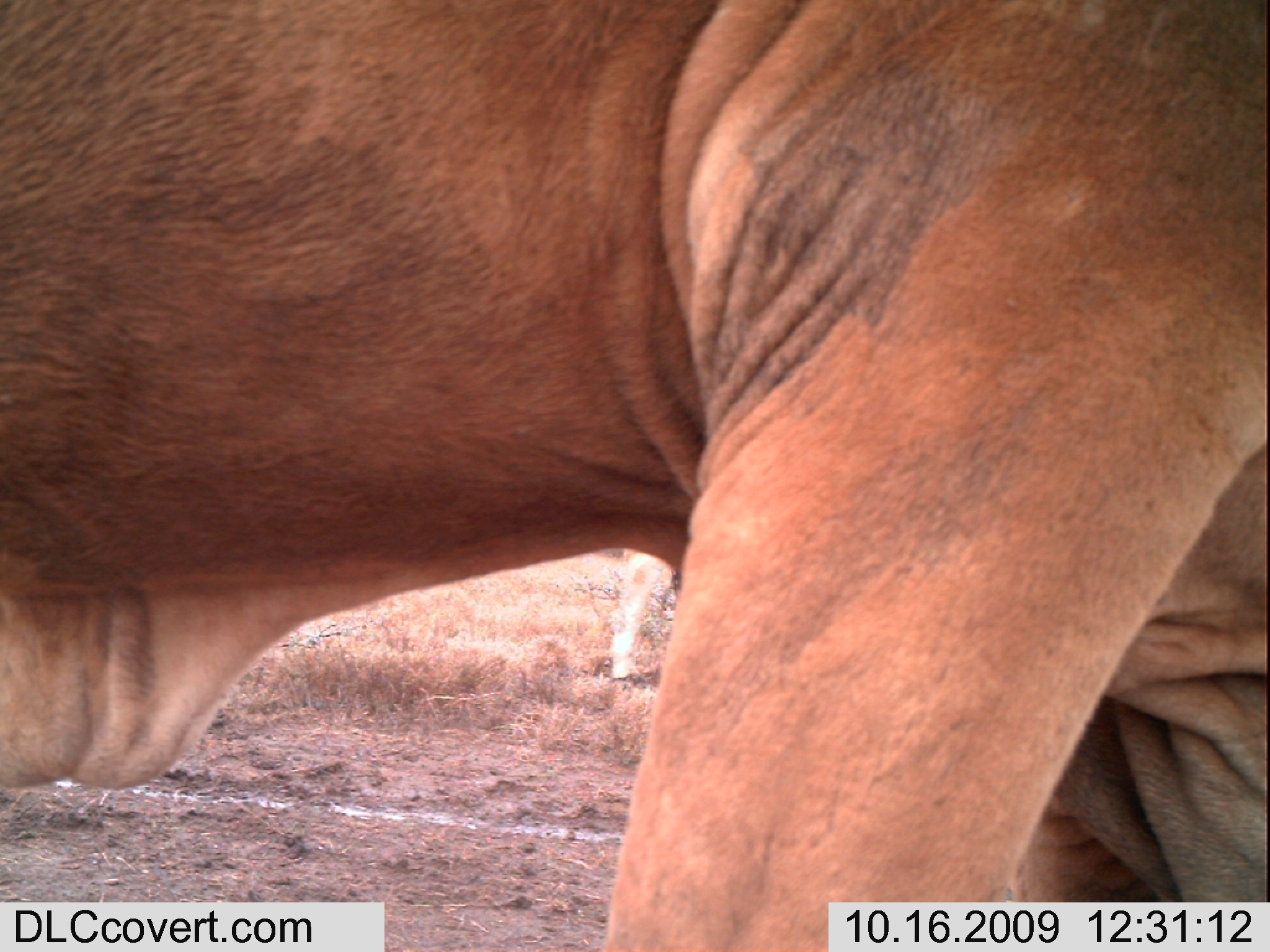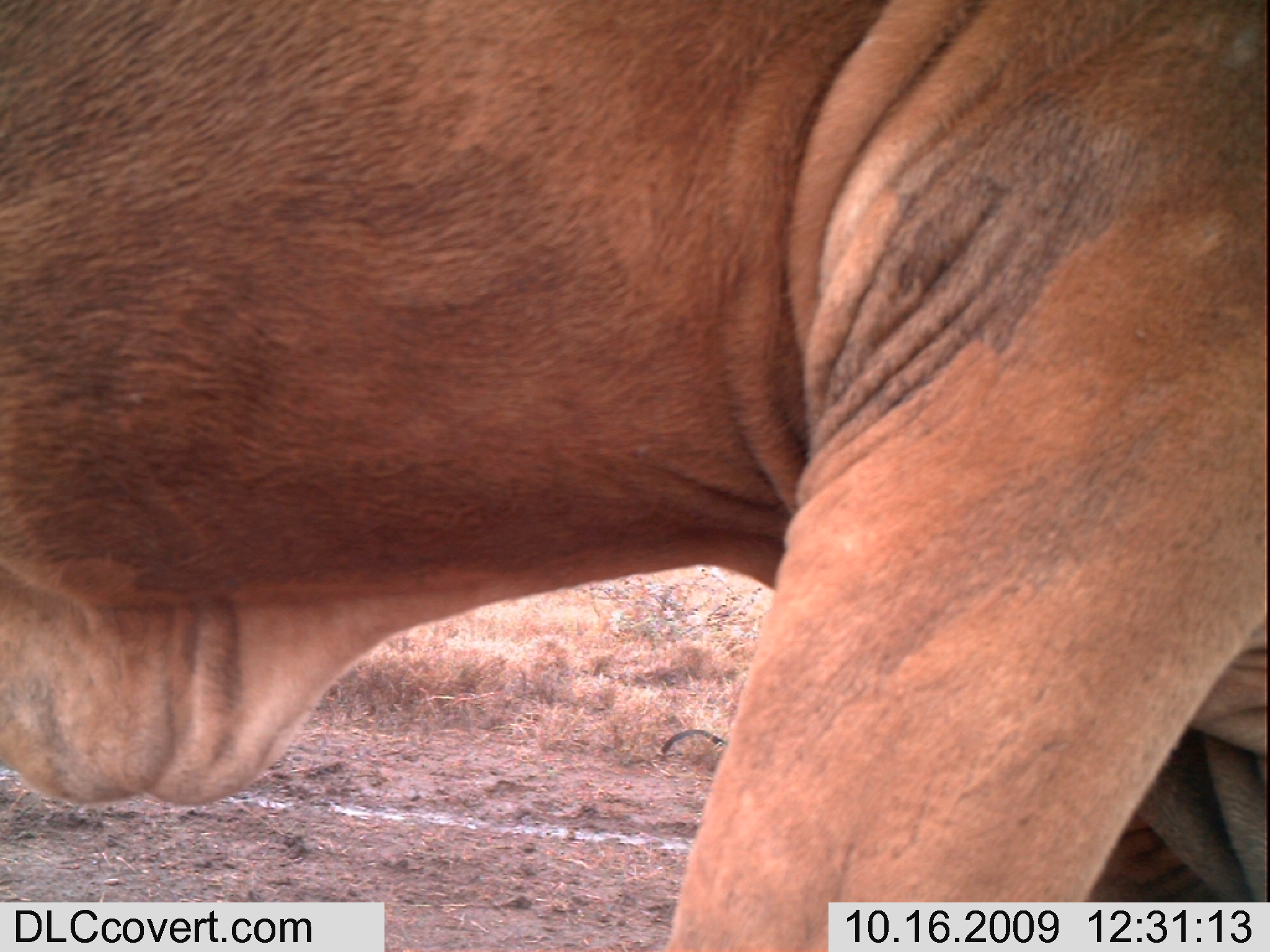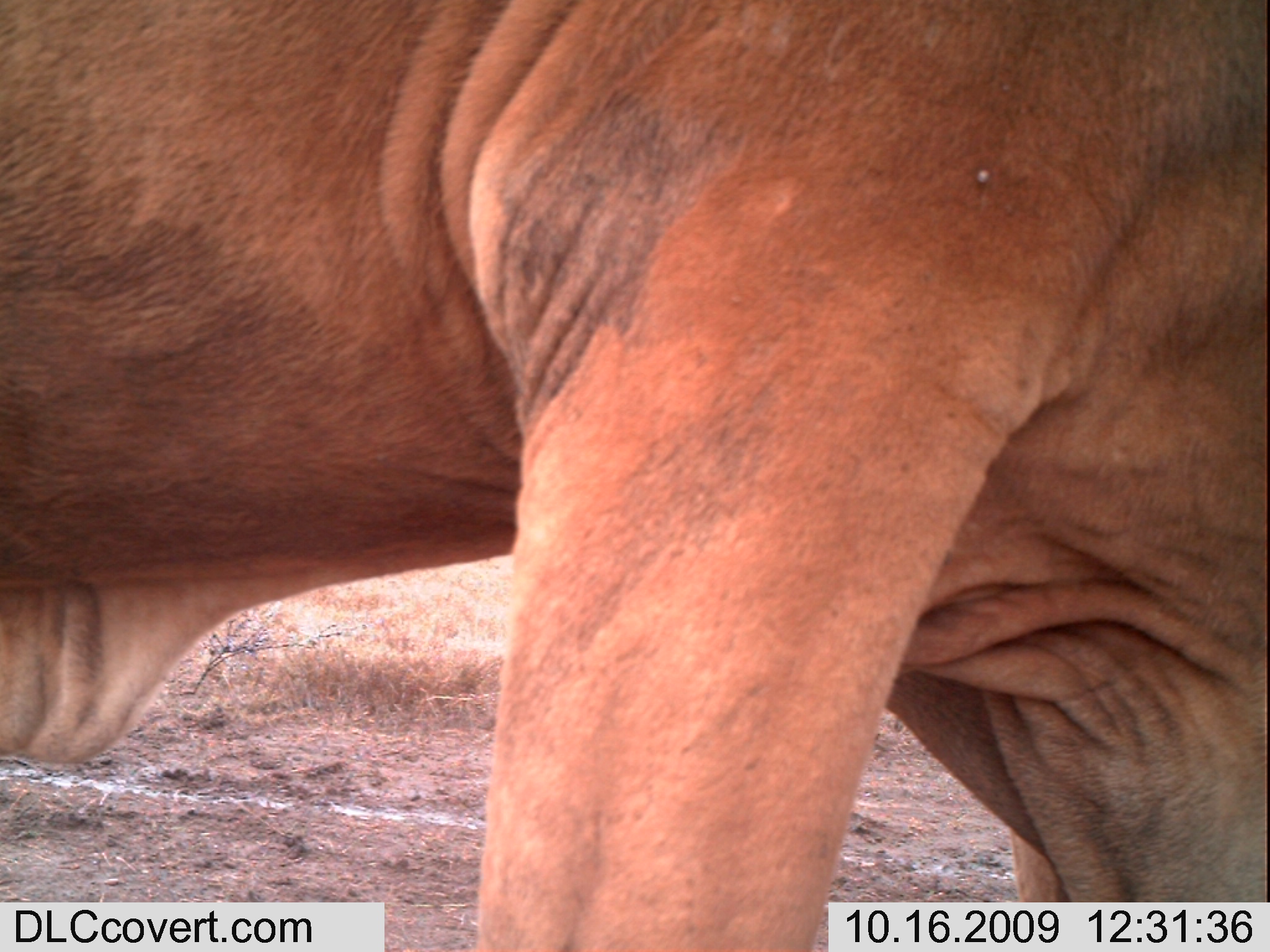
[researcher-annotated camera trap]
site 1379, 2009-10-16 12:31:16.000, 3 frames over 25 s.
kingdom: Animalia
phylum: Chordata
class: Mammalia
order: Artiodactyla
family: Bovidae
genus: Bos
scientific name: Bos taurus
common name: domestic cattle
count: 2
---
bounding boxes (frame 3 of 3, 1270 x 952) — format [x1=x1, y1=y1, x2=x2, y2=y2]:
bos taurus: [x1=0, y1=0, x2=1269, y2=950]